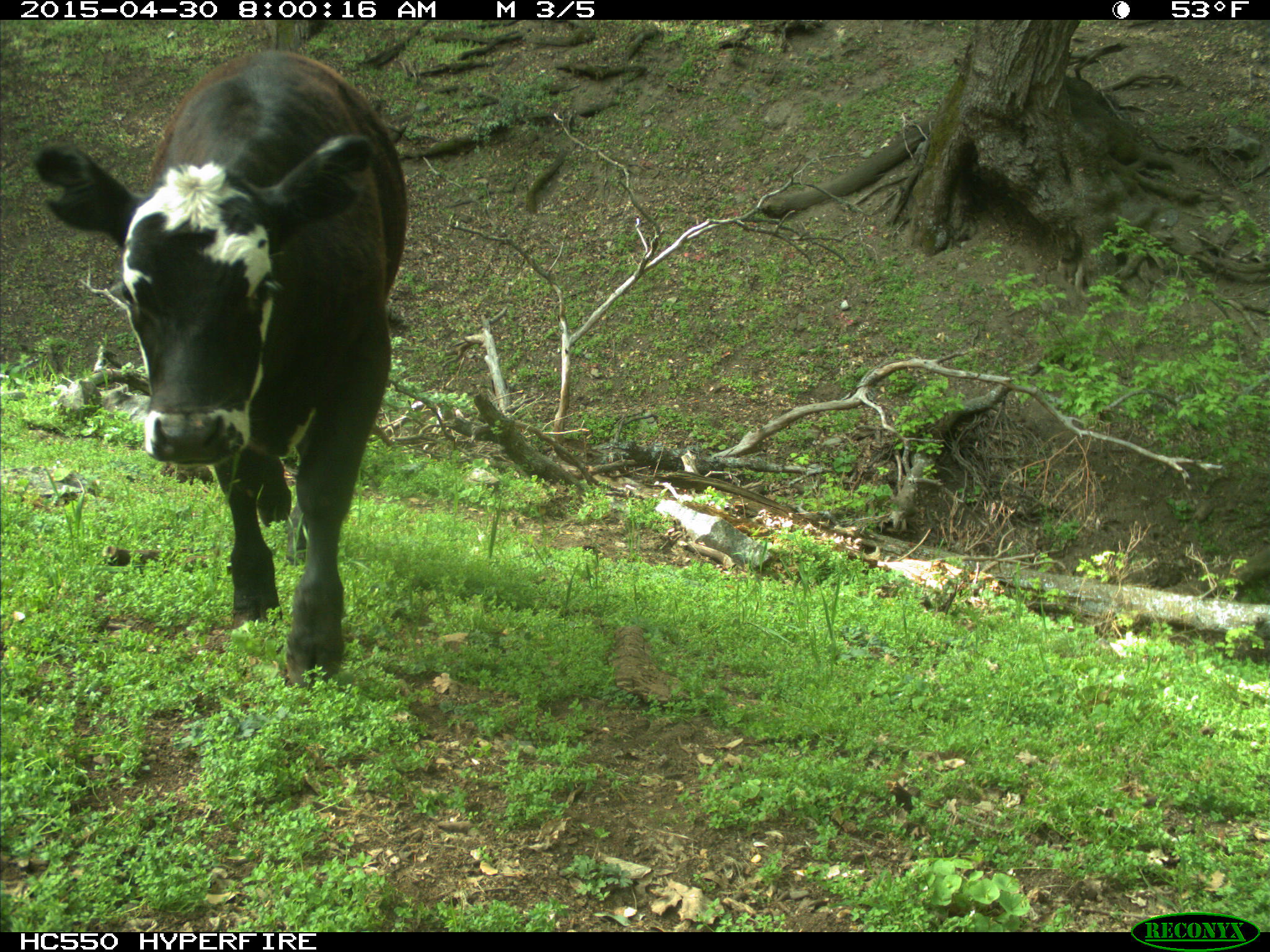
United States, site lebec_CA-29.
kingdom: Animalia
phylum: Chordata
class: Mammalia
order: Artiodactyla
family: Bovidae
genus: Bos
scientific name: Bos taurus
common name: domestic cow